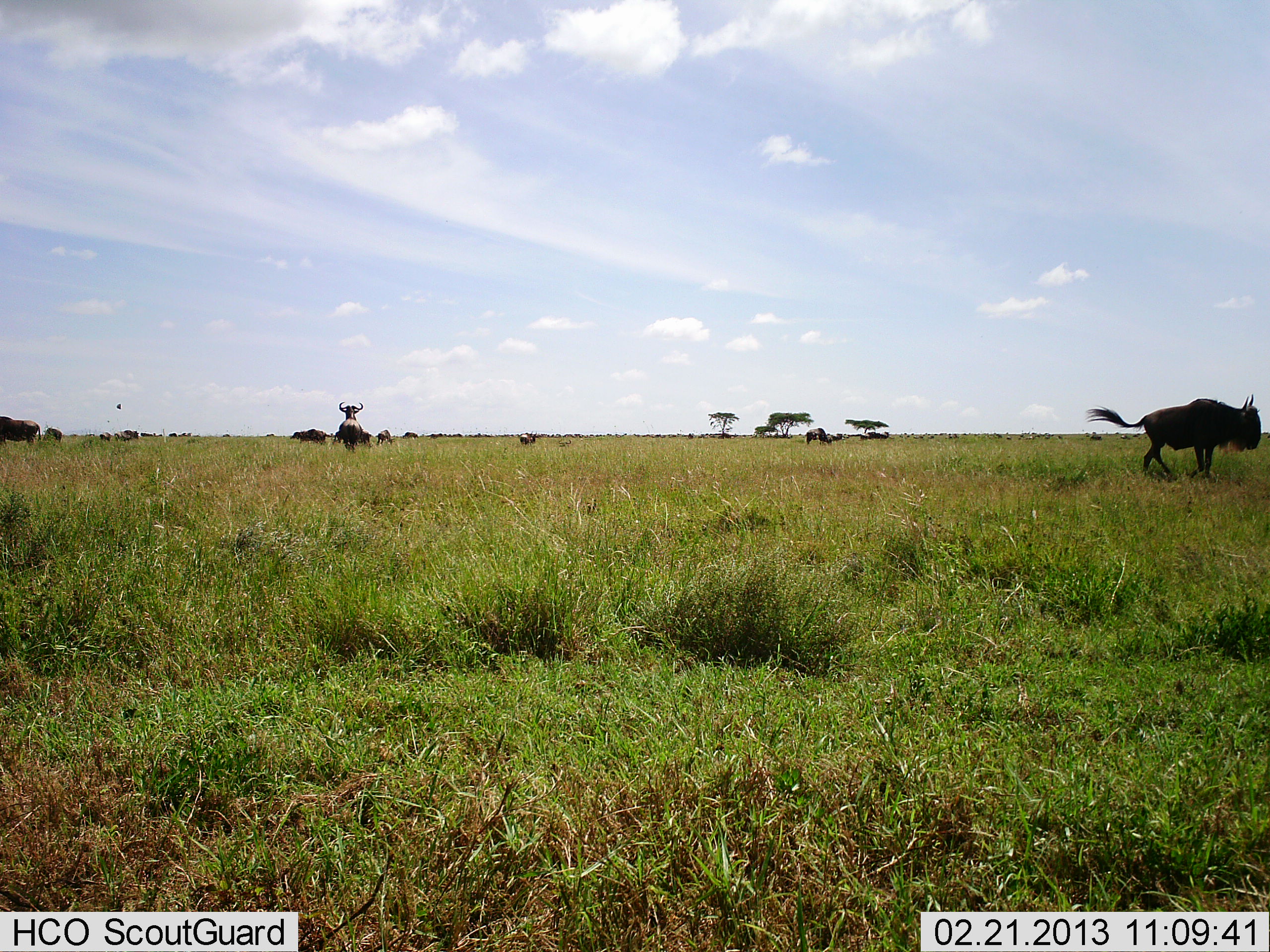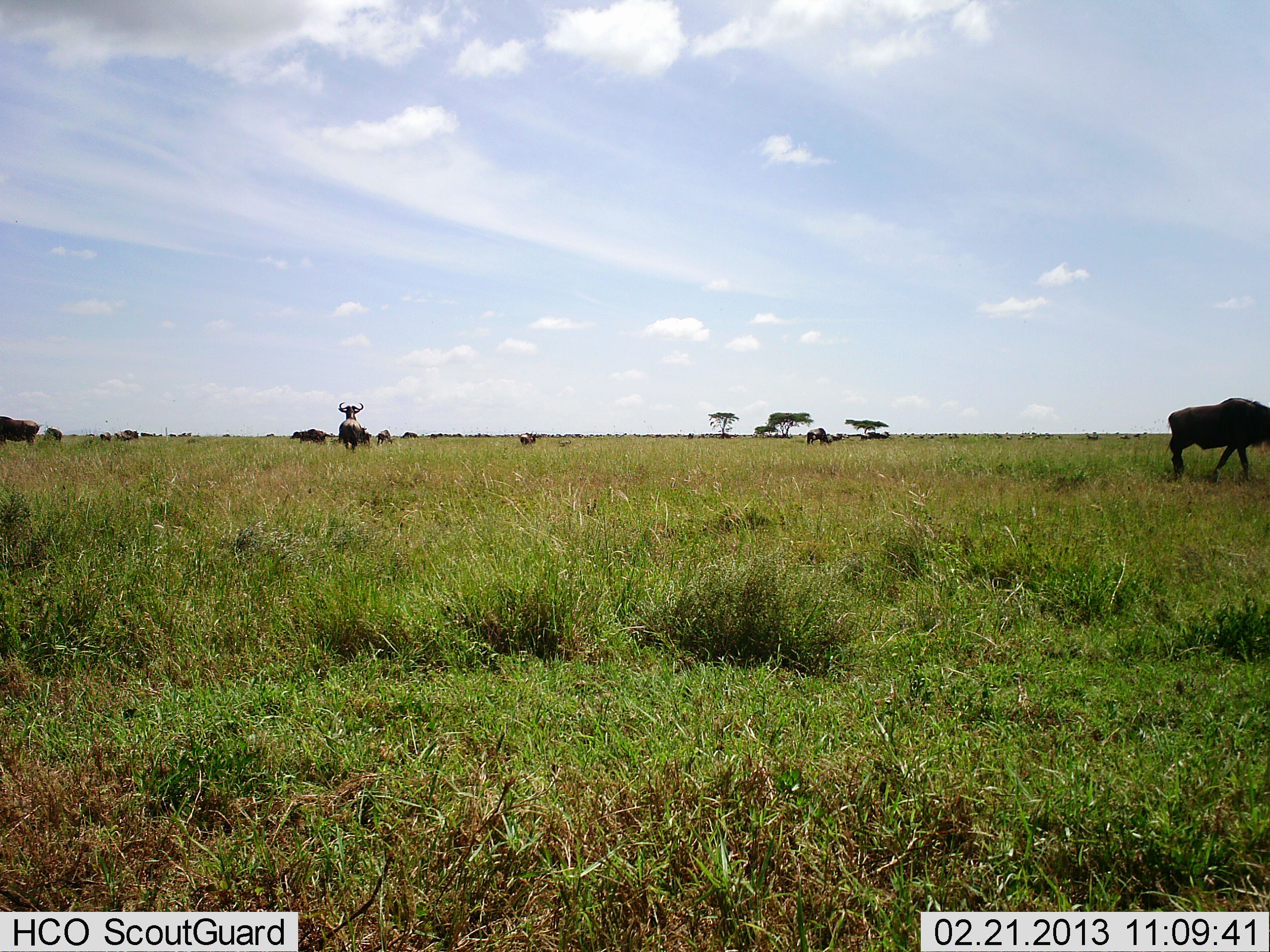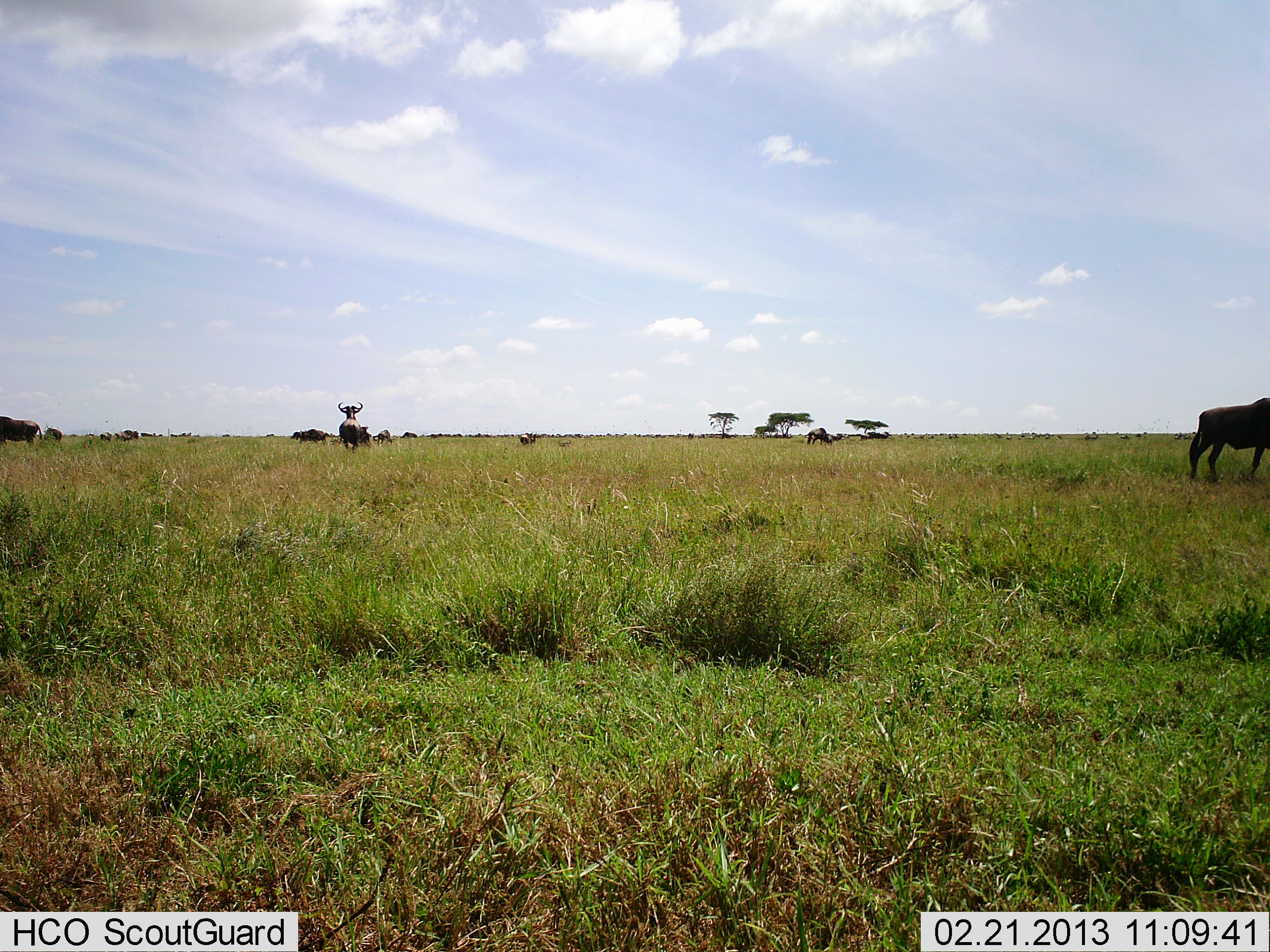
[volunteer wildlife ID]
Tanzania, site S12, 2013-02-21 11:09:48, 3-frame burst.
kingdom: Animalia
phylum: Chordata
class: Mammalia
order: Artiodactyla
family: Bovidae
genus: Connochaetes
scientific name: Connochaetes taurinus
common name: blue wildebeest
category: wildebeest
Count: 11-50.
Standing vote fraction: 52%.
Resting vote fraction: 4%.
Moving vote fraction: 83%.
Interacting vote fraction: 0%.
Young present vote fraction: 0%.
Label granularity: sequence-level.